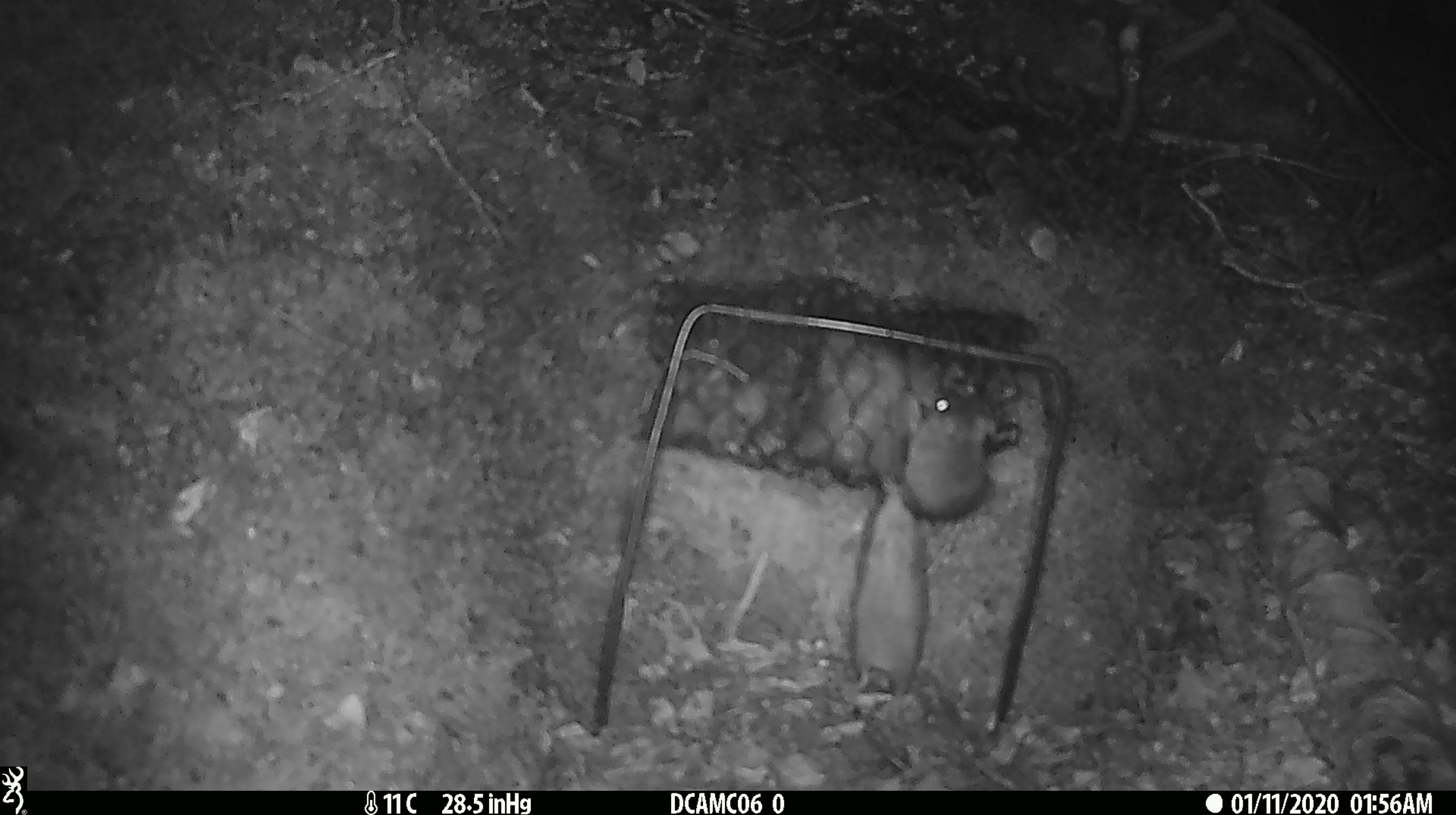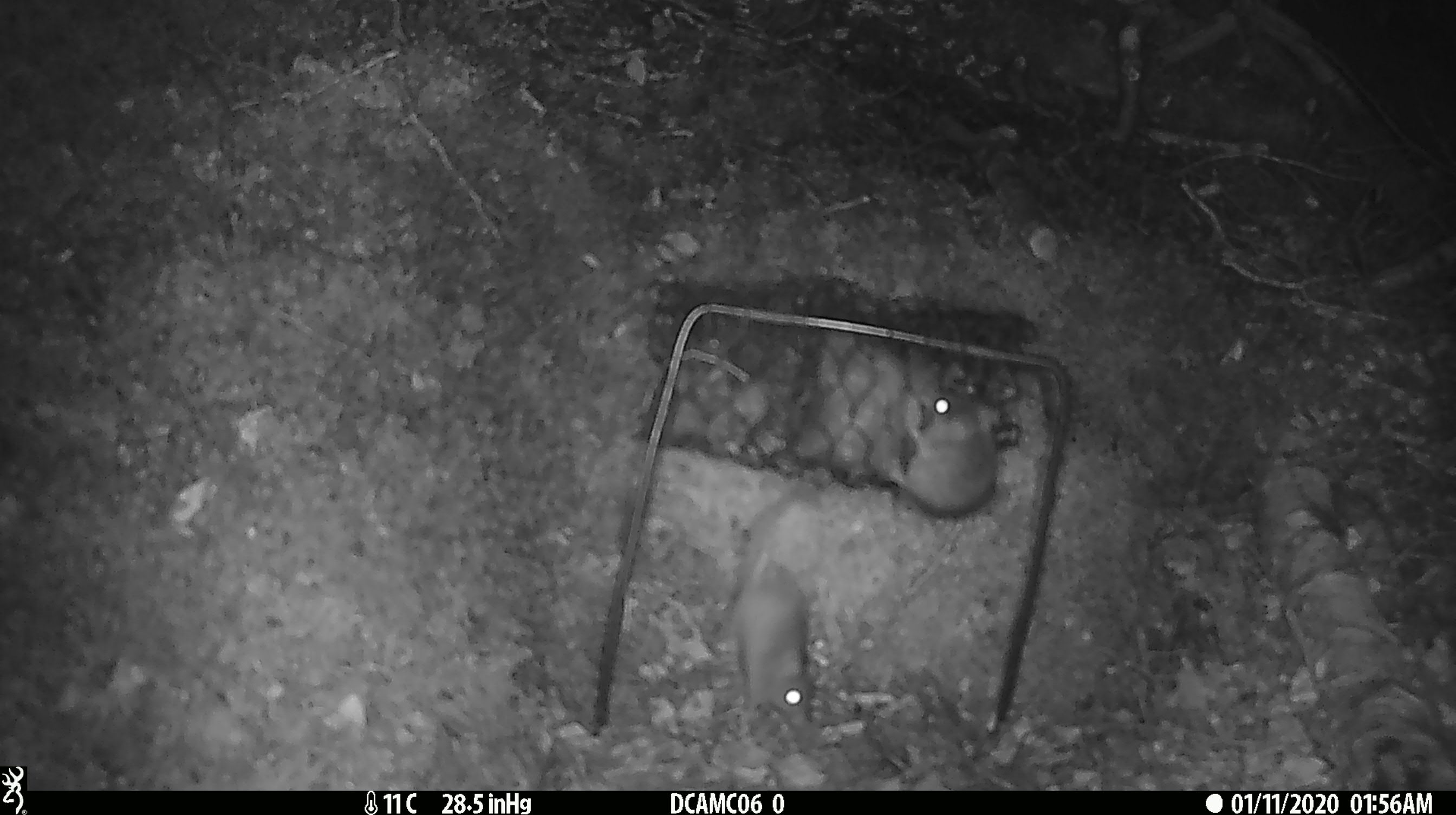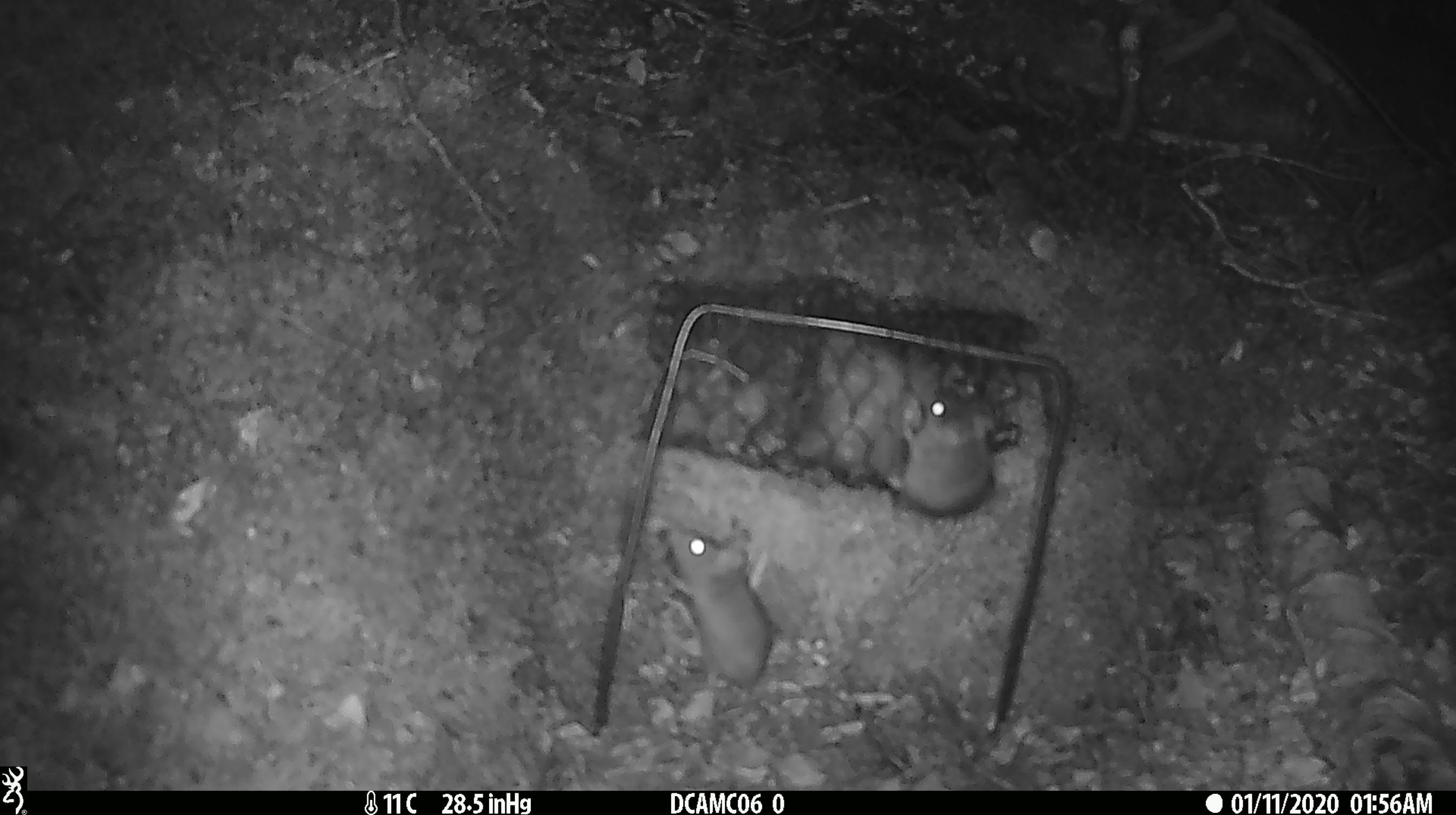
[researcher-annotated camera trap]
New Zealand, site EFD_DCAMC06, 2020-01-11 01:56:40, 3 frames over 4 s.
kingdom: Animalia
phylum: Chordata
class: Mammalia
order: Rodentia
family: Muridae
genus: Mus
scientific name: Mus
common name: mouse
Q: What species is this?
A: Mouse (Mus).